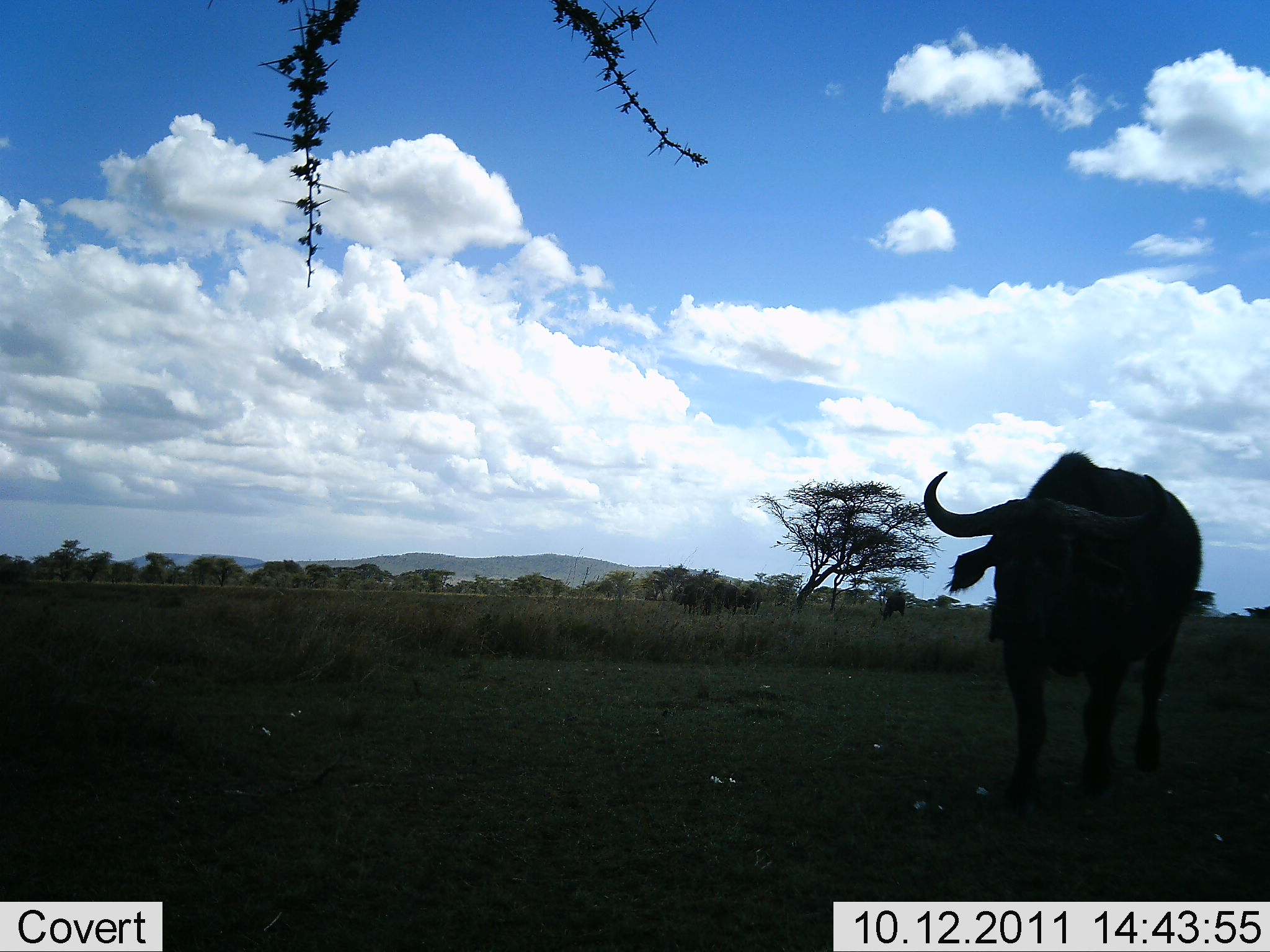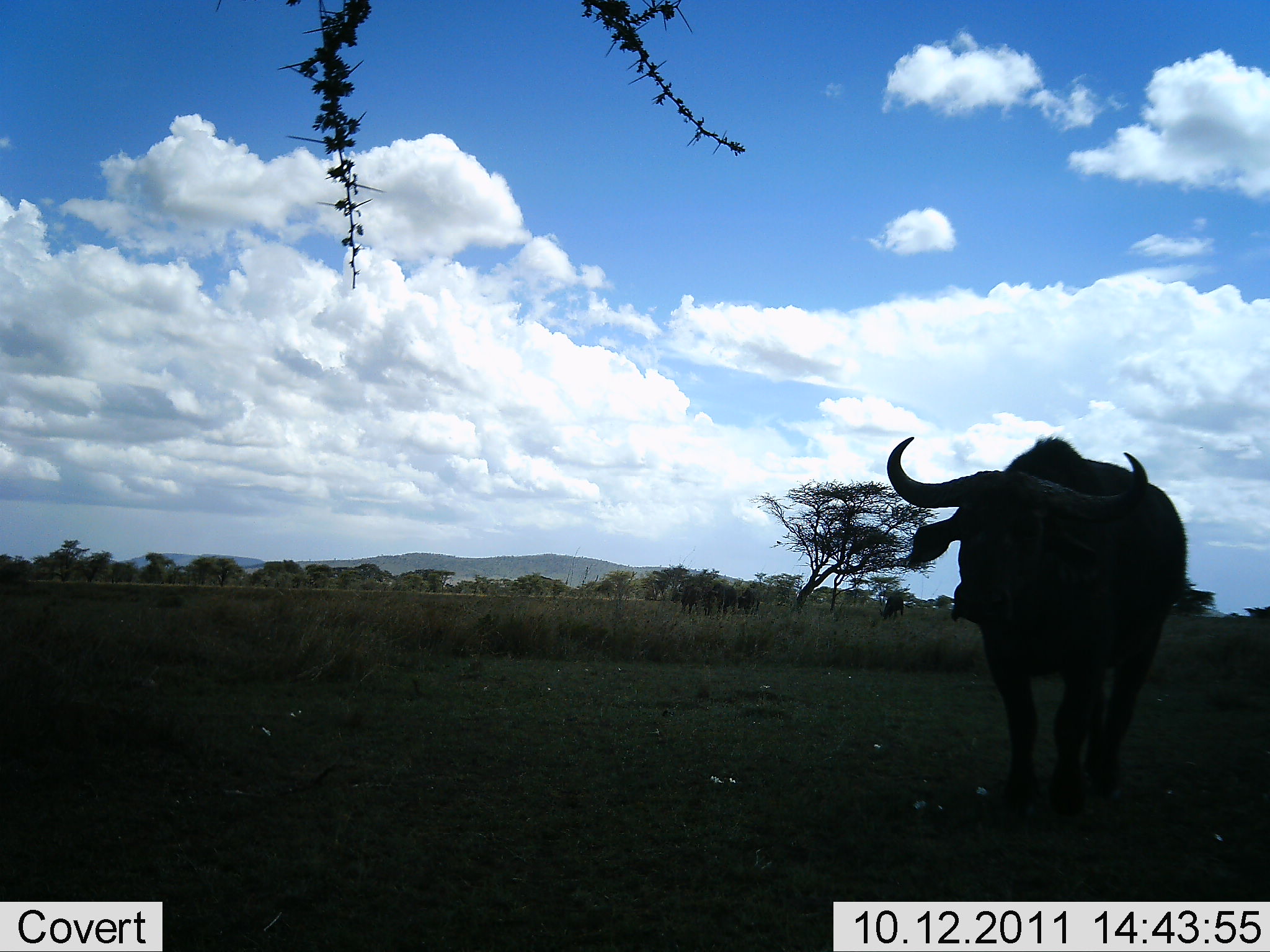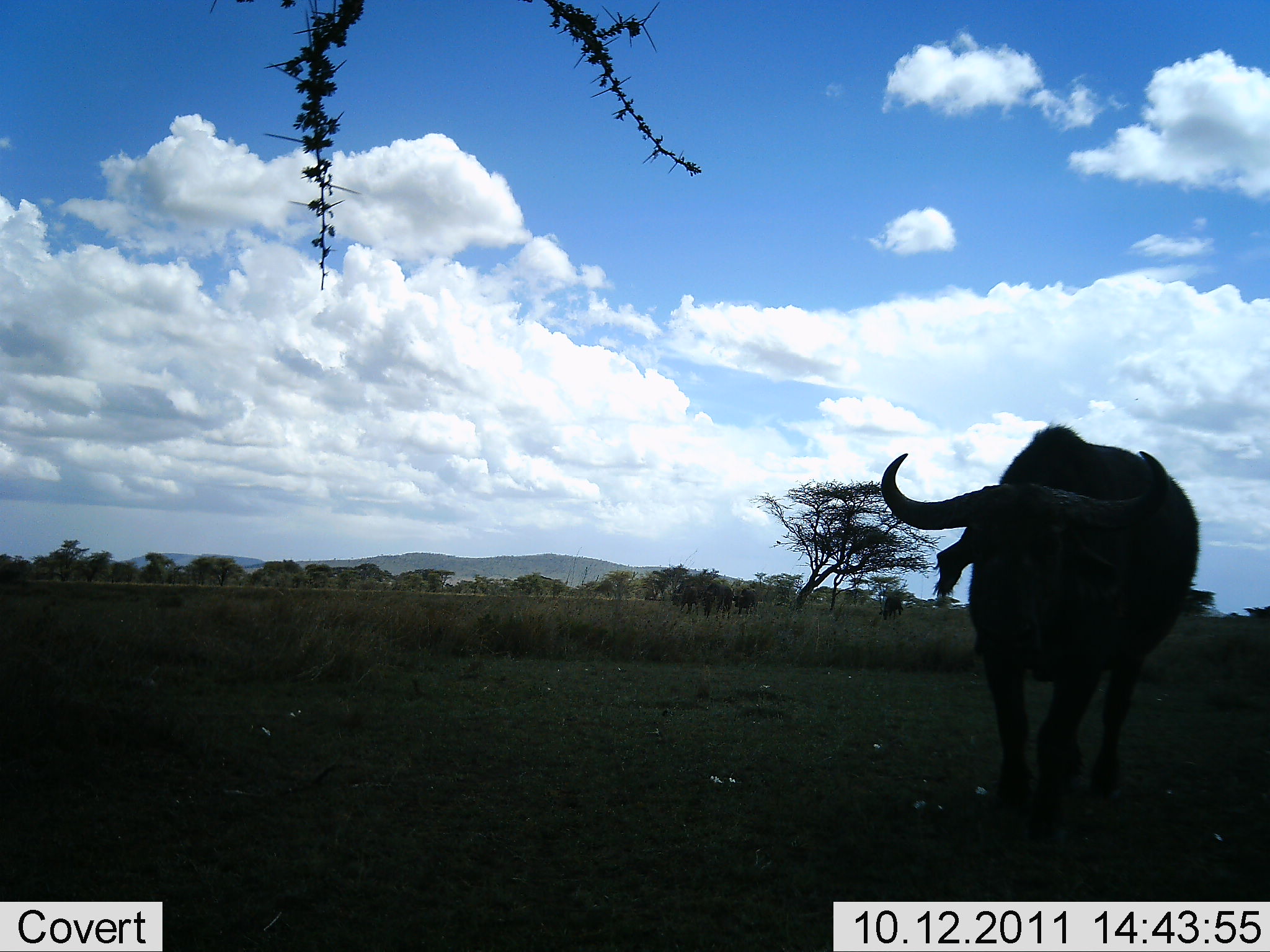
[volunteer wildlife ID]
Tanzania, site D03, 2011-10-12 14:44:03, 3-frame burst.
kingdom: Animalia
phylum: Chordata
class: Mammalia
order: Artiodactyla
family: Bovidae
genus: Syncerus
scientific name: Syncerus caffer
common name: cape buffalo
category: buffalo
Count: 1.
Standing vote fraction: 7%.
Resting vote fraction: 0%.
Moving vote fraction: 93%.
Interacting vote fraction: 0%.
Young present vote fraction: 0%.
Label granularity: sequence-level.